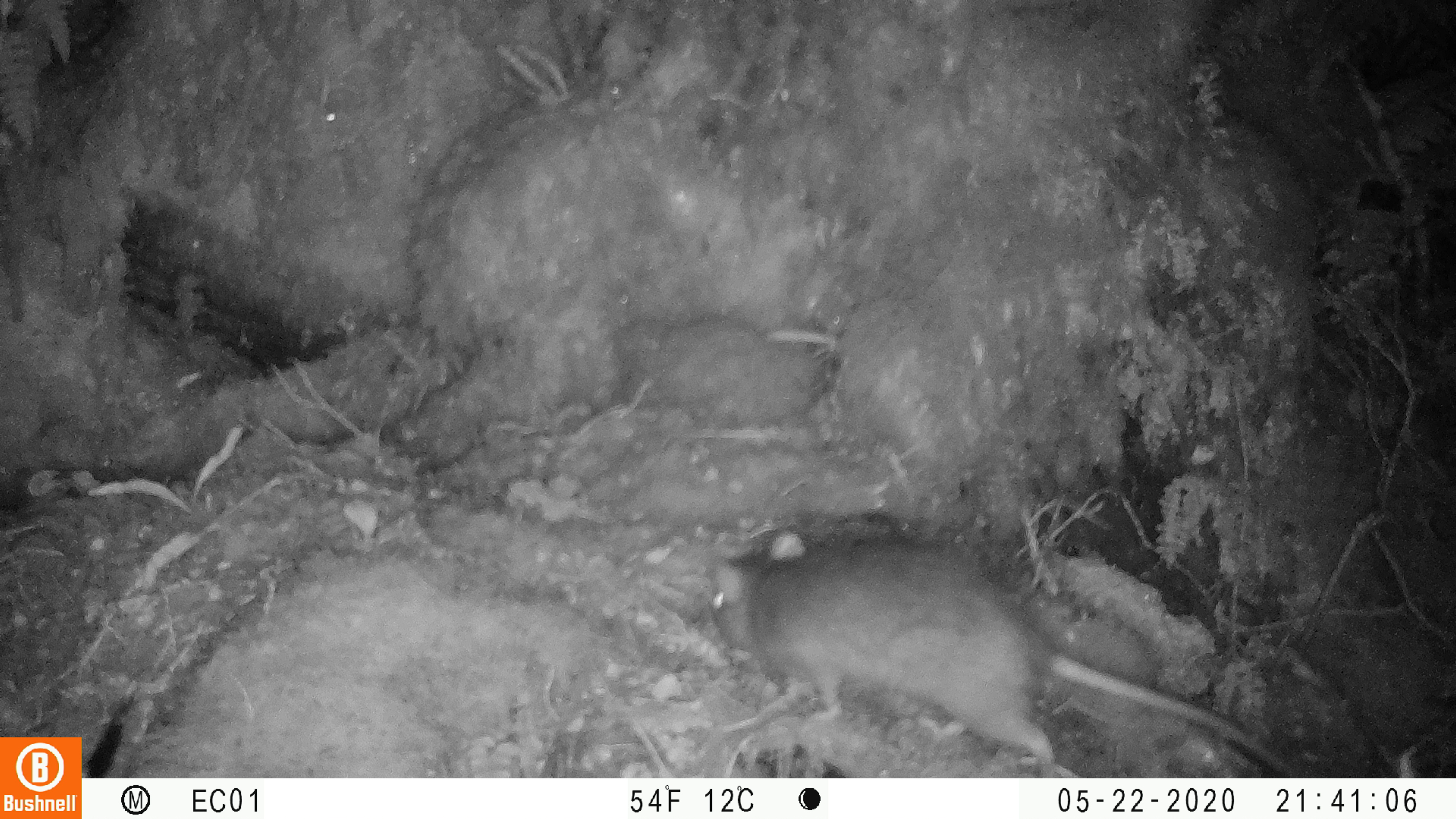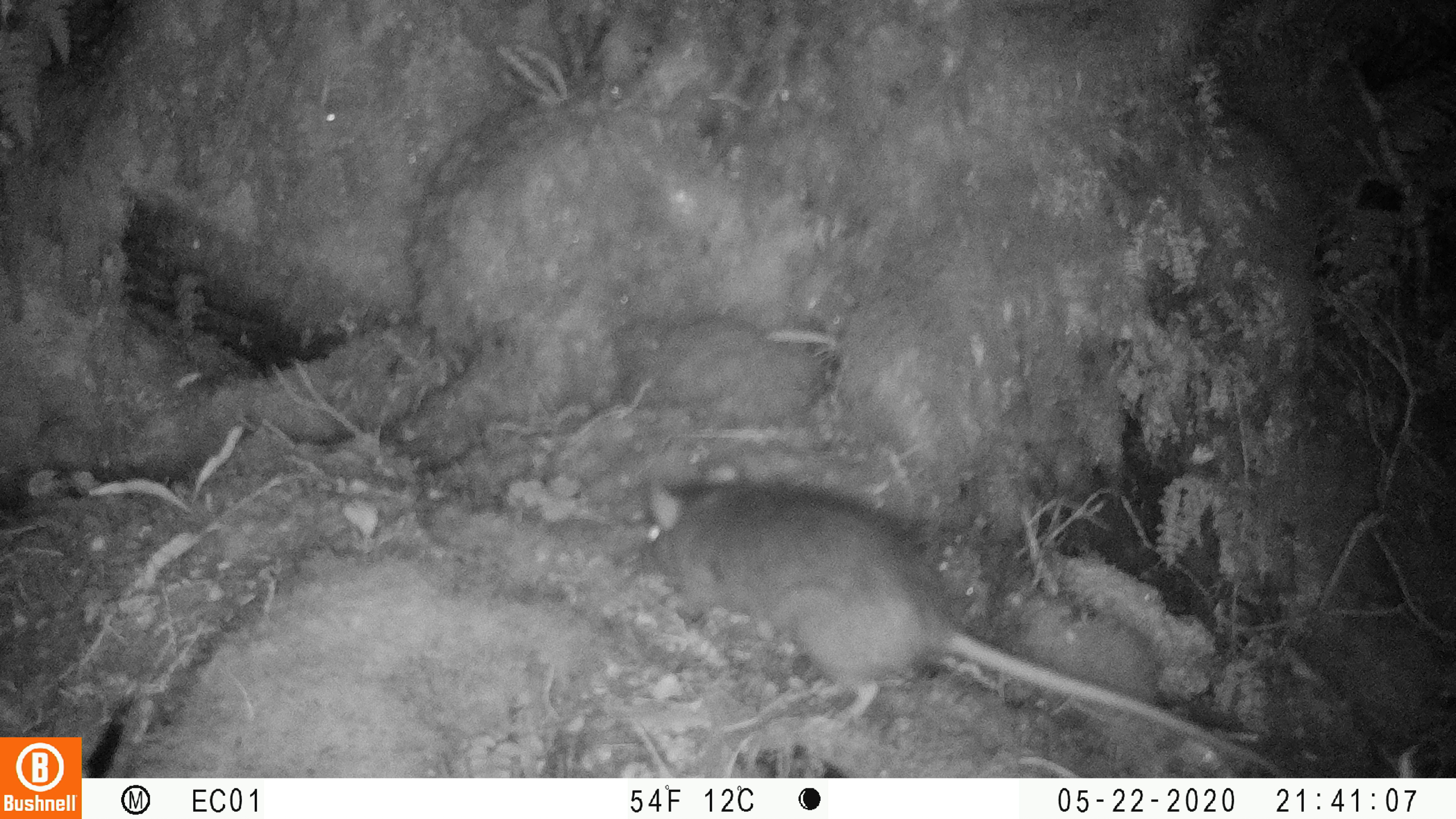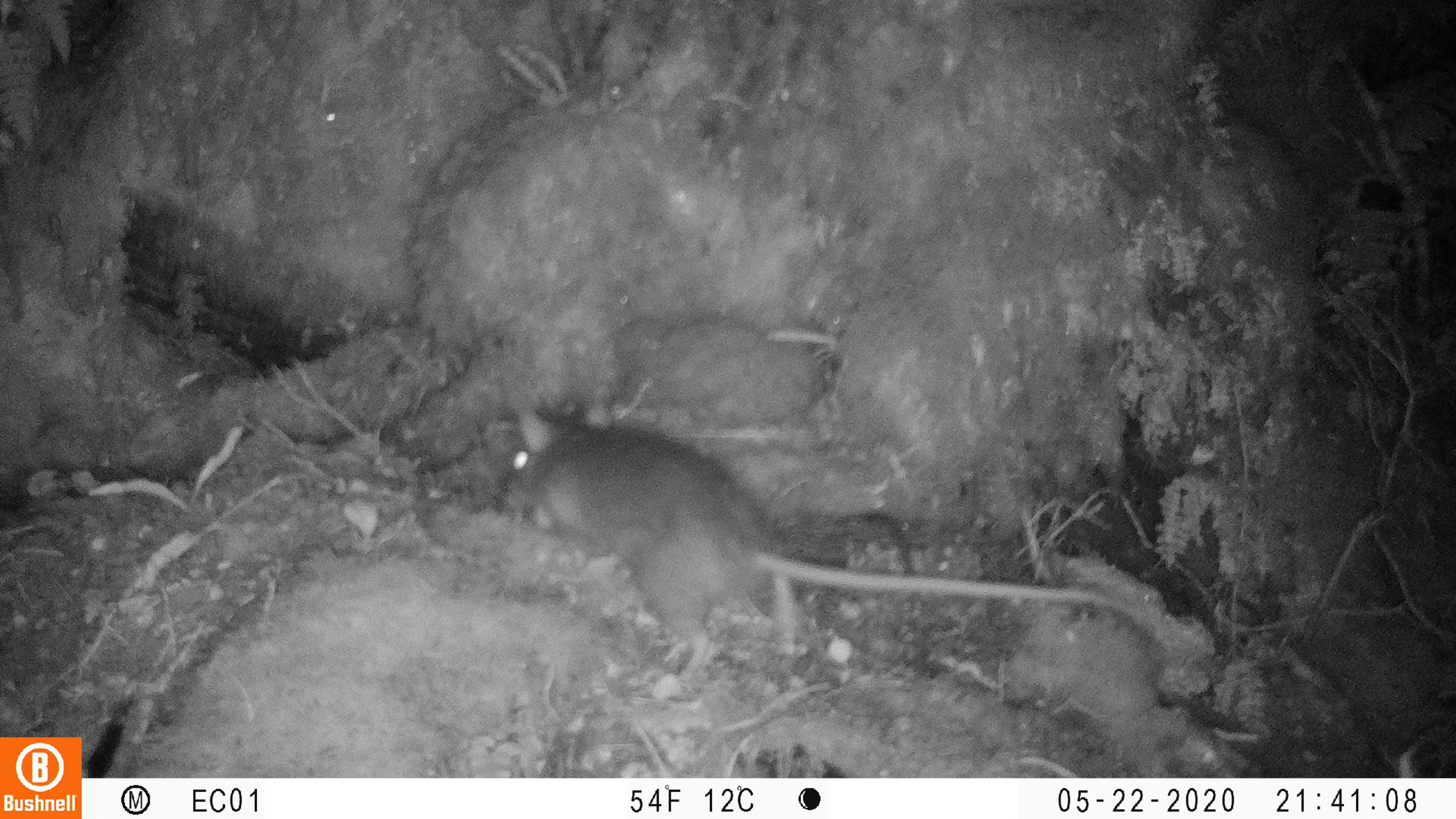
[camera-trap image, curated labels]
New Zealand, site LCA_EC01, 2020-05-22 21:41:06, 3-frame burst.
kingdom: Animalia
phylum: Chordata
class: Mammalia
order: Rodentia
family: Muridae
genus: Rattus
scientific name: Rattus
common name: rat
Rat (Rattus).